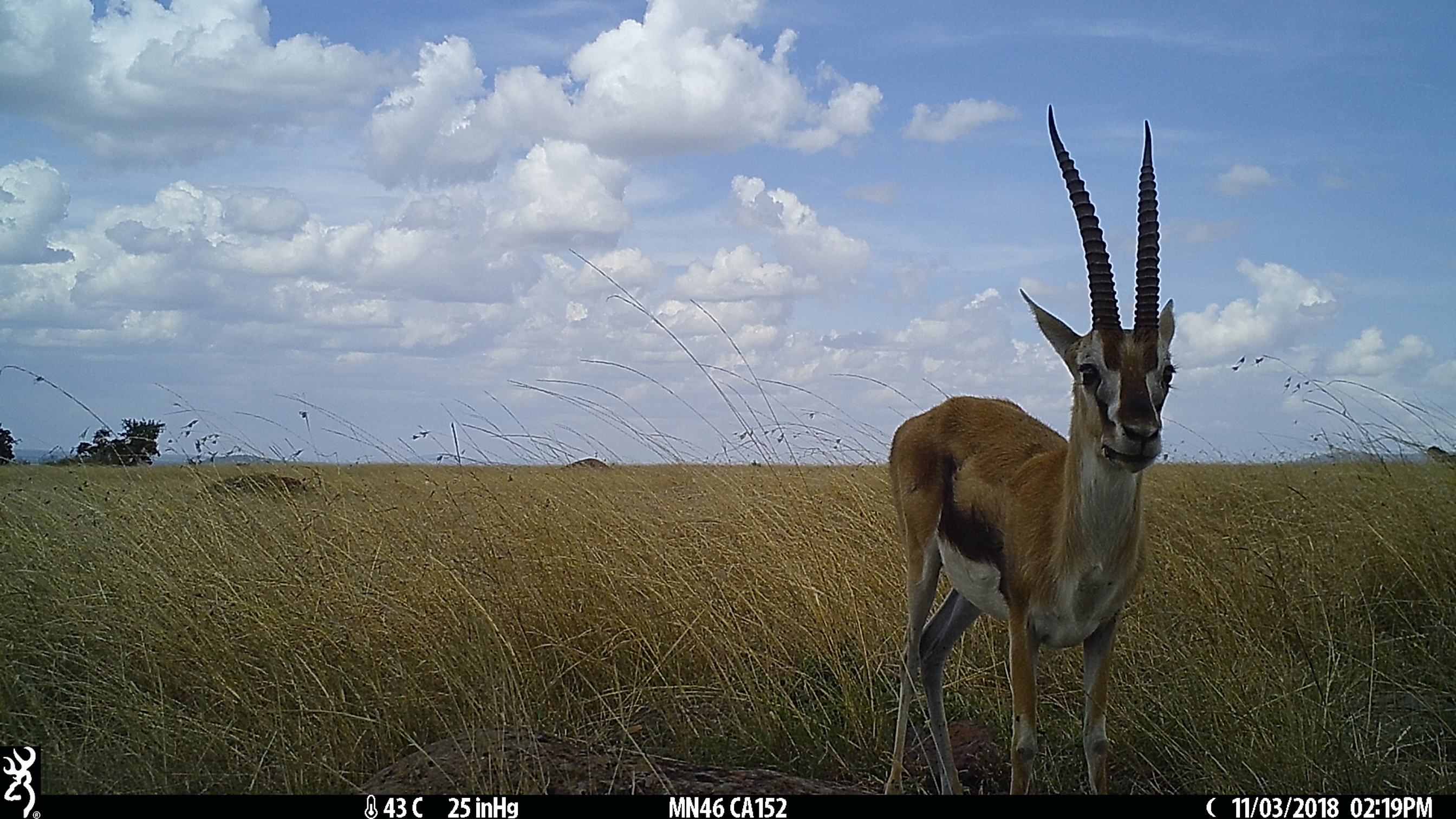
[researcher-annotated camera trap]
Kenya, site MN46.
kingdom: Animalia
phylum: Chordata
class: Mammalia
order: Artiodactyla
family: Bovidae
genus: Eudorcas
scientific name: Eudorcas thomsonii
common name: thomon's gazelle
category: gazelle thomsons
Gazelle thomsons (thomon's gazelle) (Eudorcas thomsonii).